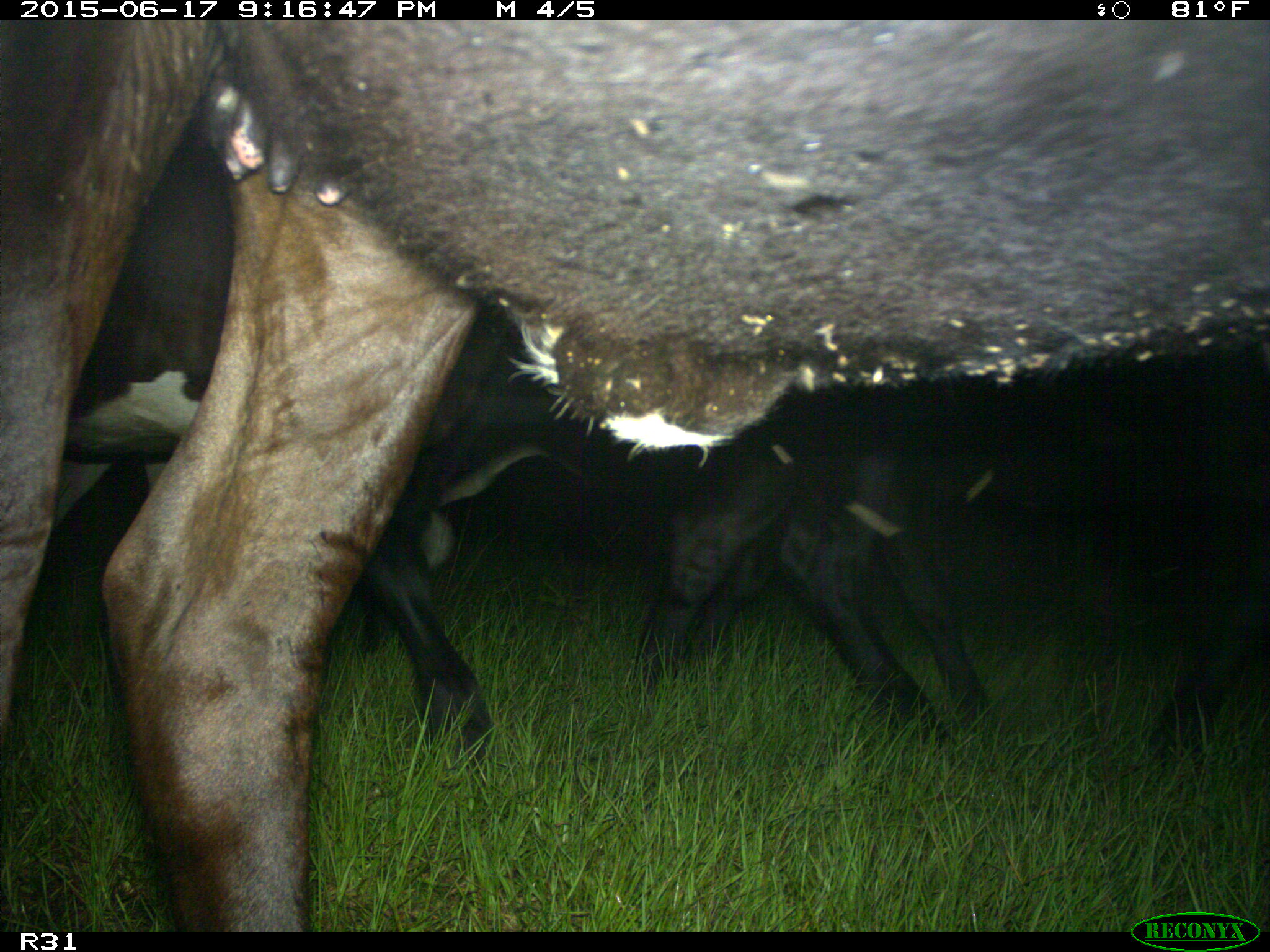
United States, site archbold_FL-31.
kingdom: Animalia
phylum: Chordata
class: Mammalia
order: Artiodactyla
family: Bovidae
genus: Bos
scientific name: Bos taurus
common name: domestic cow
Bos taurus (domestic cow).